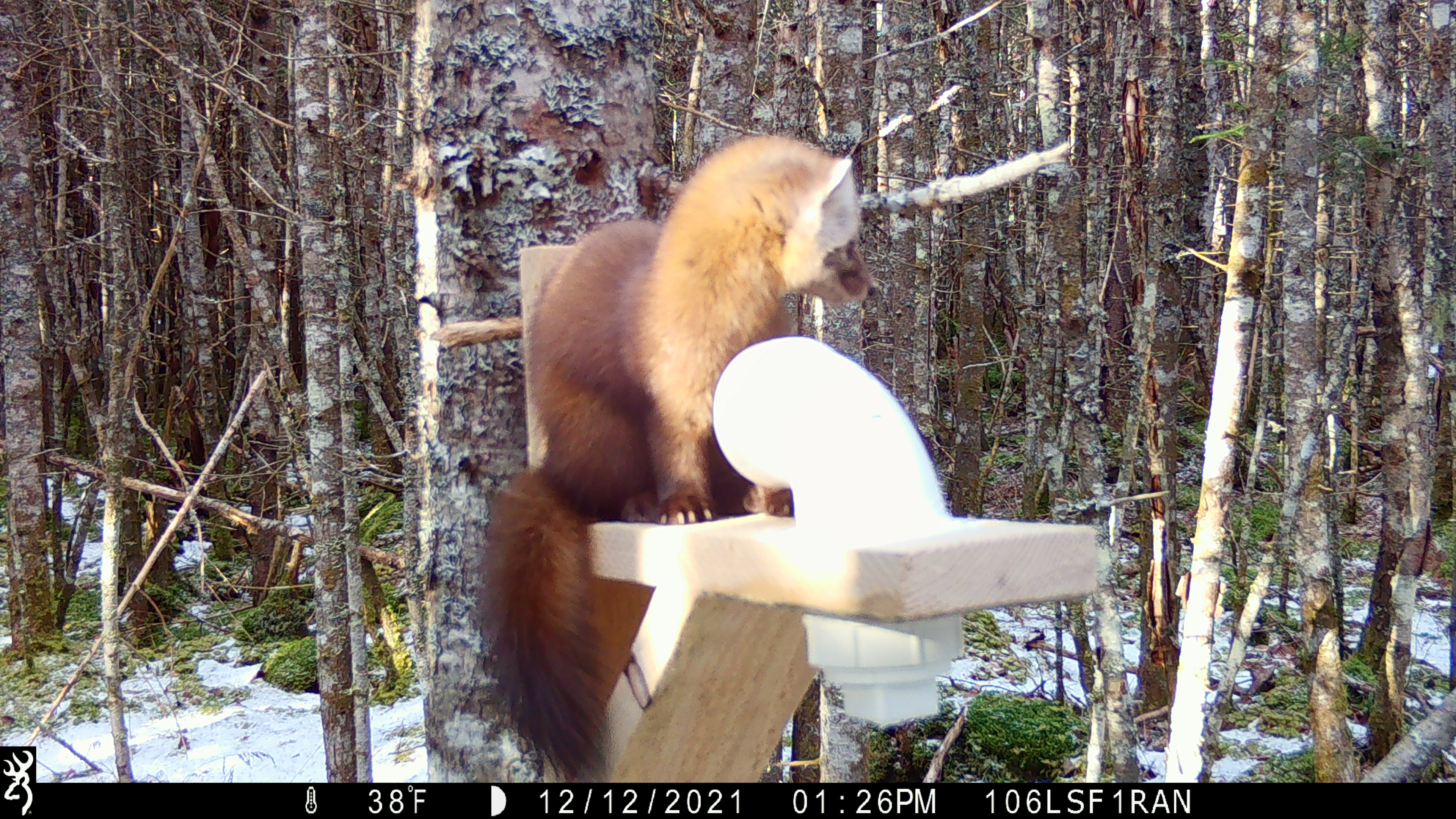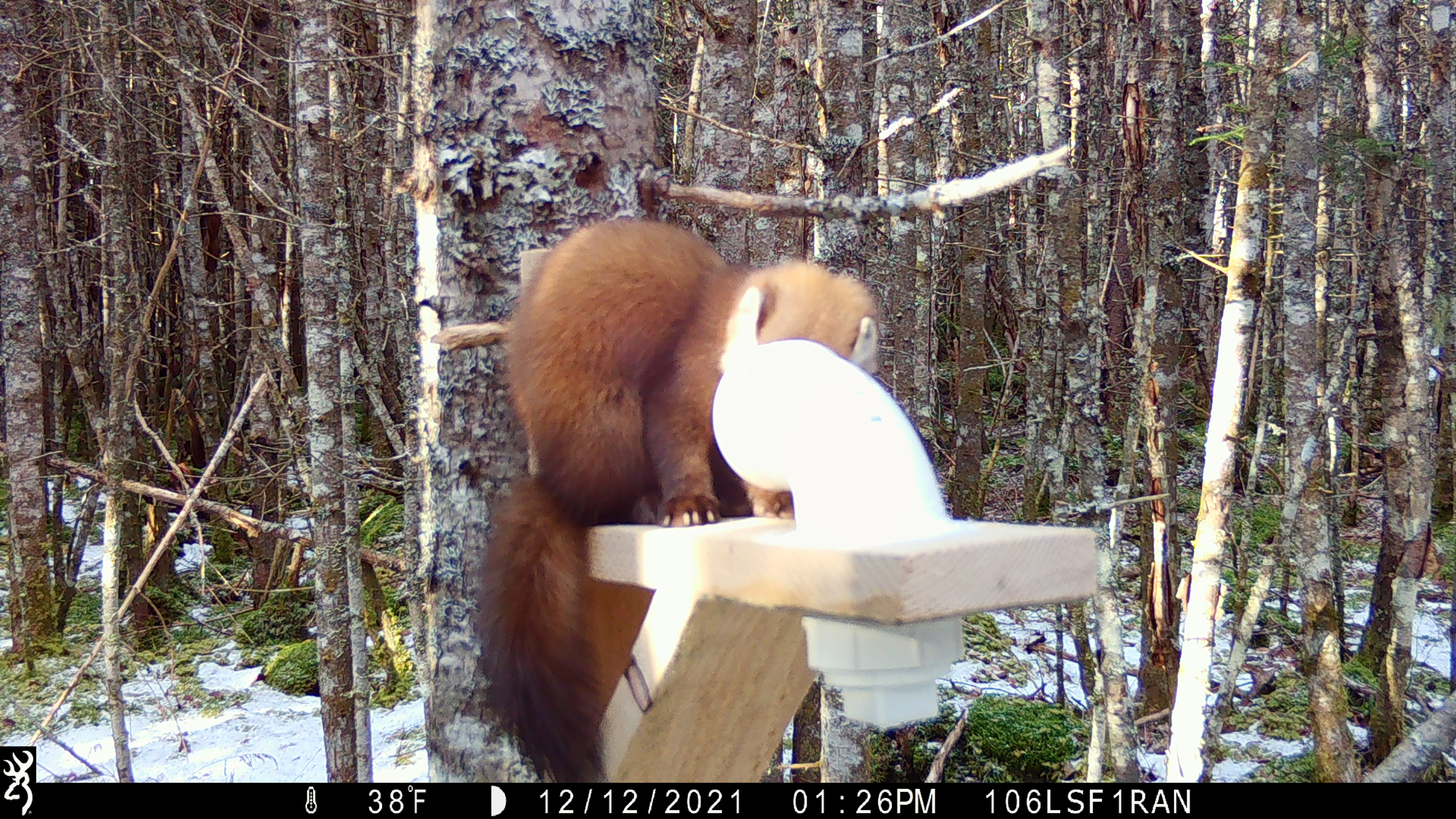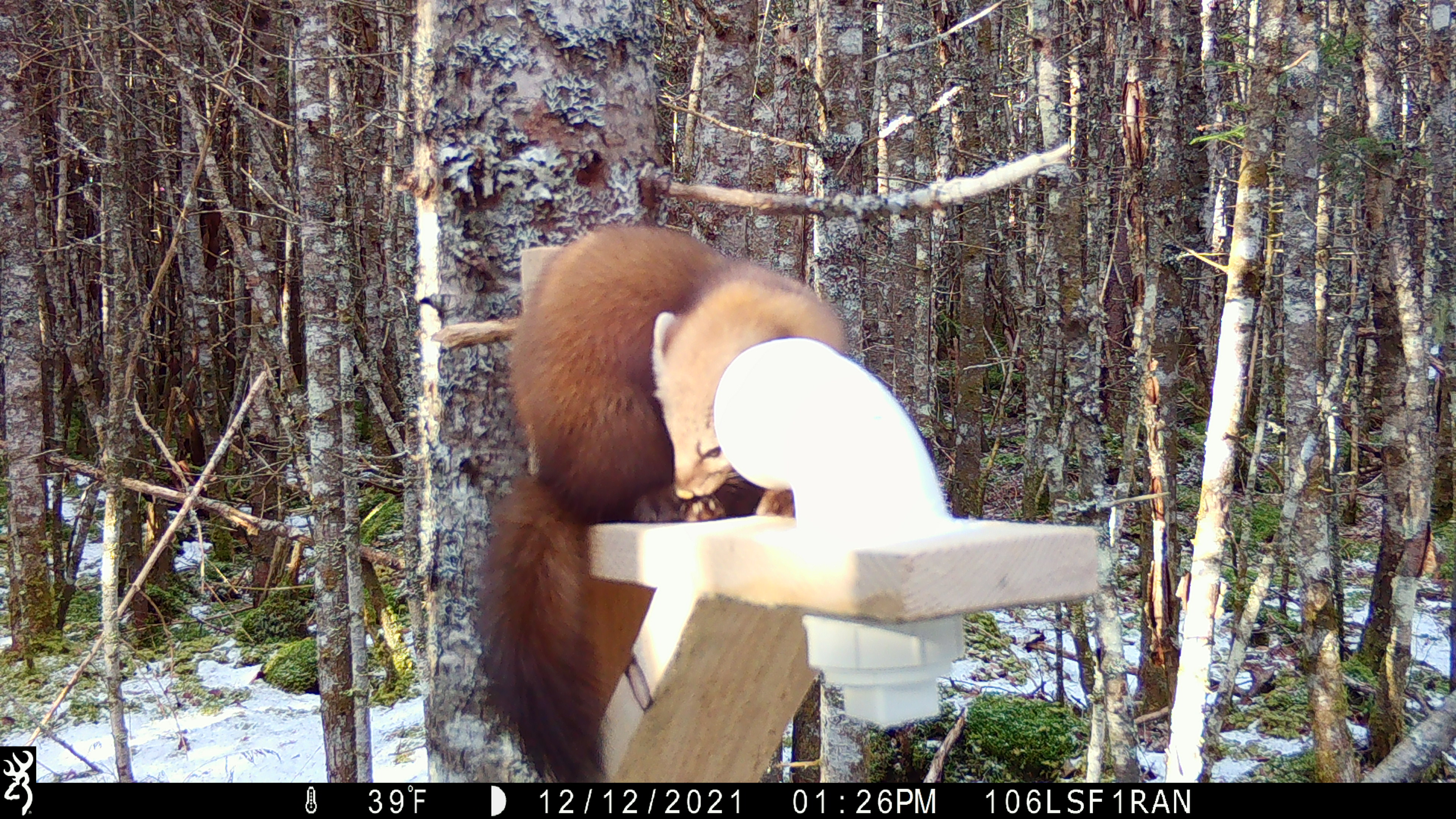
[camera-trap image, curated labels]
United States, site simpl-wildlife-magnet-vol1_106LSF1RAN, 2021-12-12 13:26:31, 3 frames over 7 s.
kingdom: Animalia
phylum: Chordata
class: Mammalia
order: Carnivora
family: Mustelidae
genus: Martes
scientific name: Martes americana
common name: american marten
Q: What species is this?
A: American marten (Martes americana).